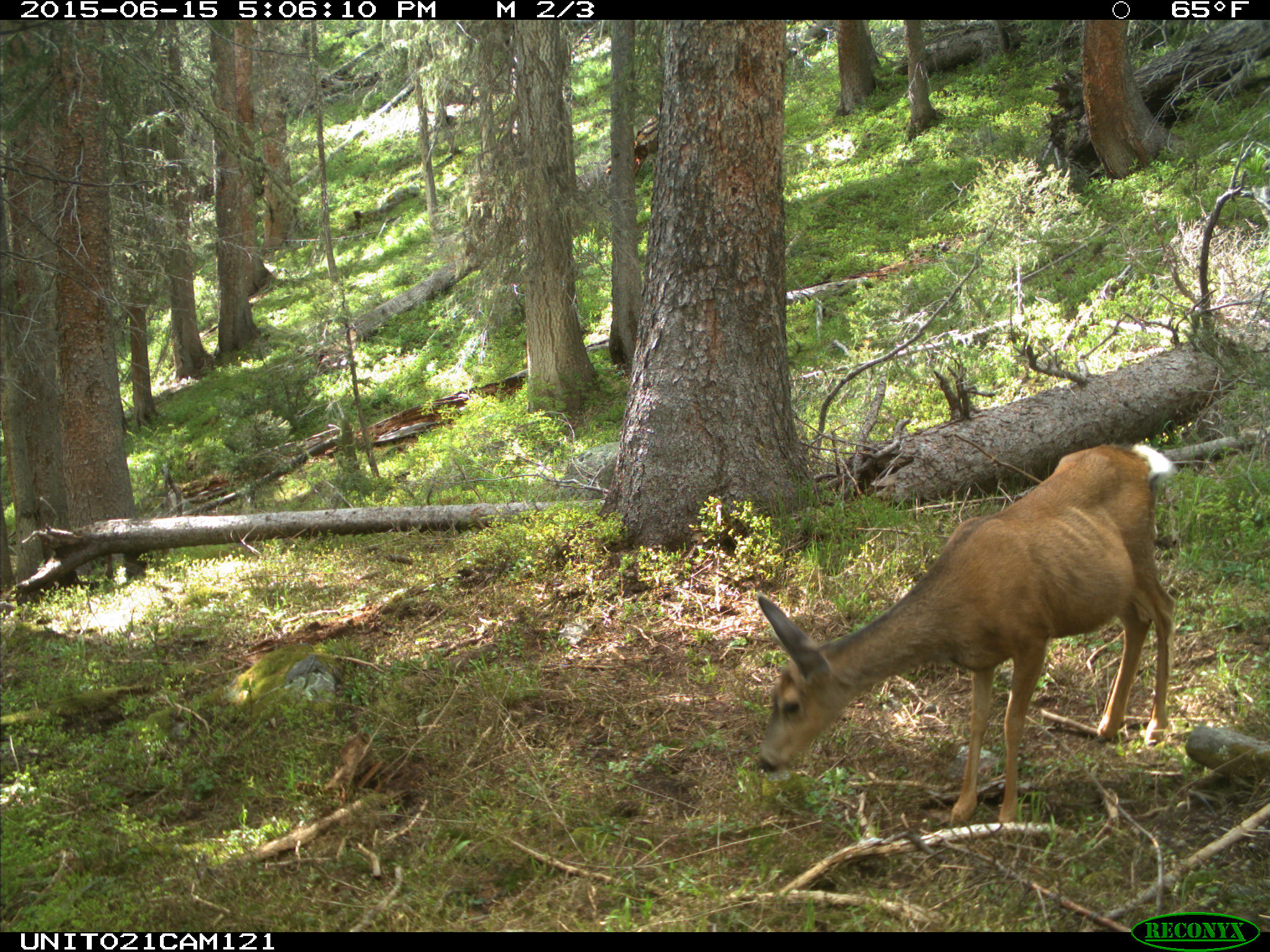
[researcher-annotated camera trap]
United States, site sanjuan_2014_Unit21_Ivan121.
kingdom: Animalia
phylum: Chordata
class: Mammalia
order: Artiodactyla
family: Cervidae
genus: Odocoileus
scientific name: Odocoileus hemionus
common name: mule deer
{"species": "Odocoileus hemionus (mule deer)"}